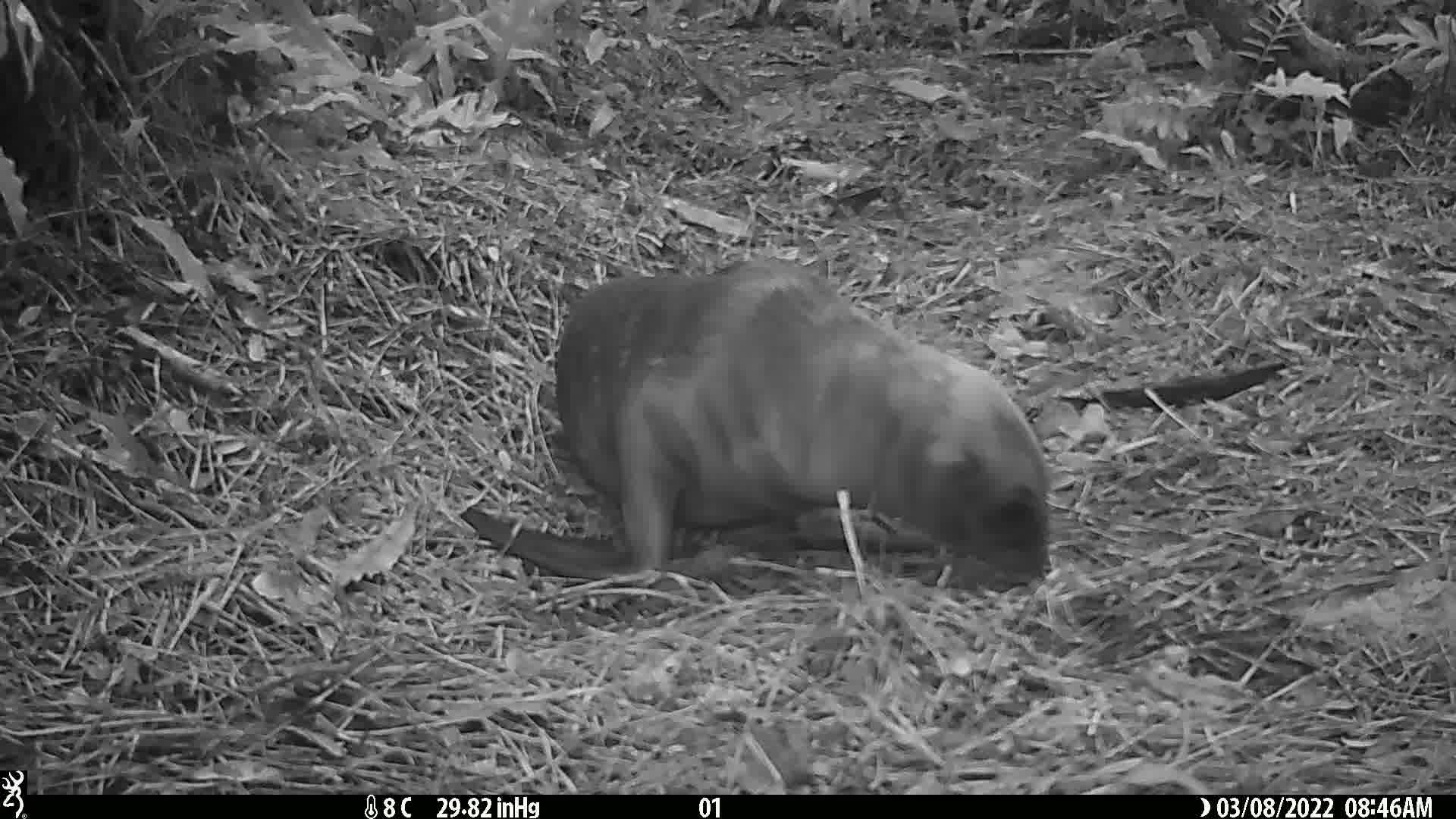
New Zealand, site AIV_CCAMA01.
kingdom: Animalia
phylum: Chordata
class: Mammalia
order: Carnivora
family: Otariidae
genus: Phocarctos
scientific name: Phocarctos hookeri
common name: new zealand sea lion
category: sealion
Sealion (new zealand sea lion) (Phocarctos hookeri).